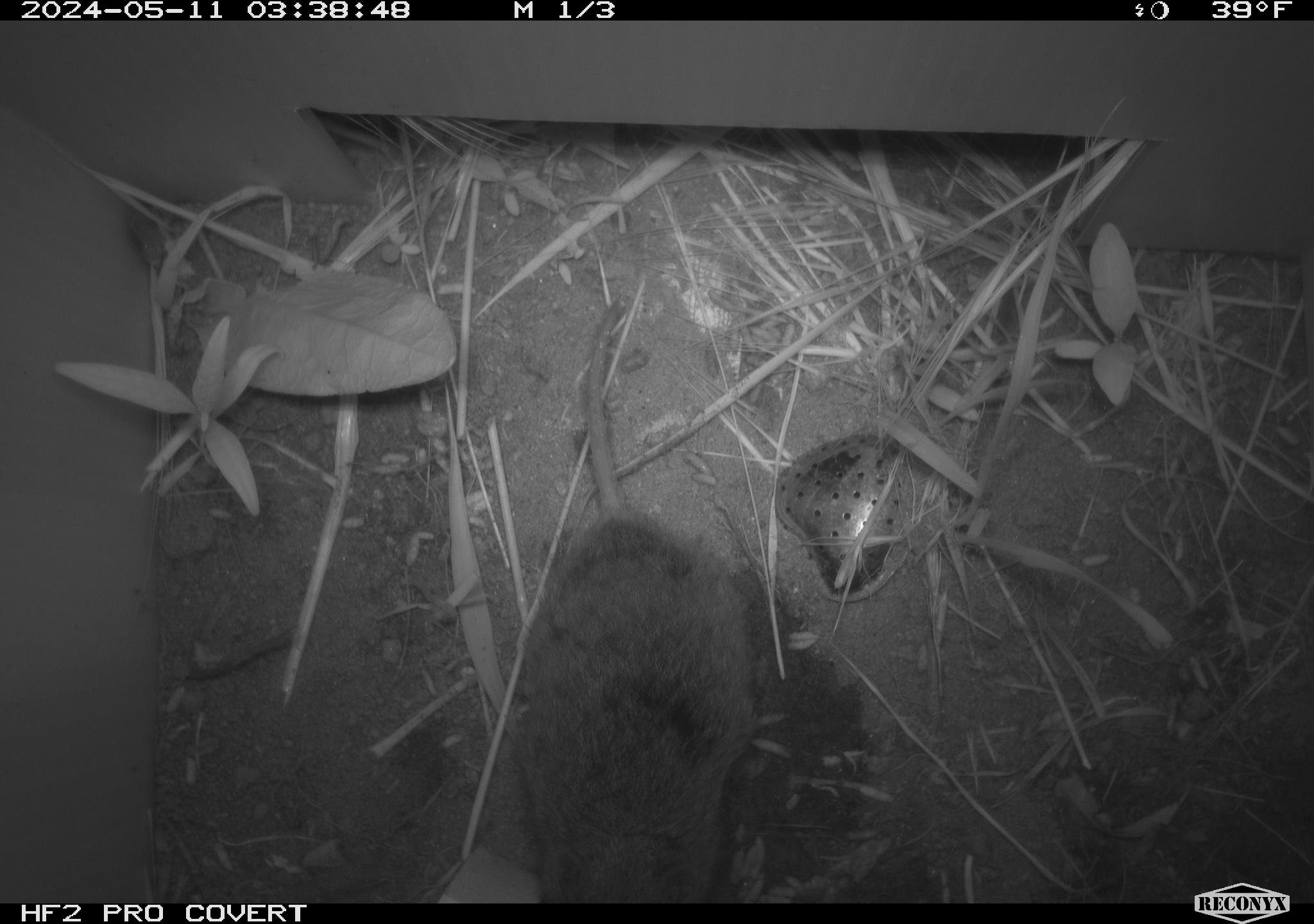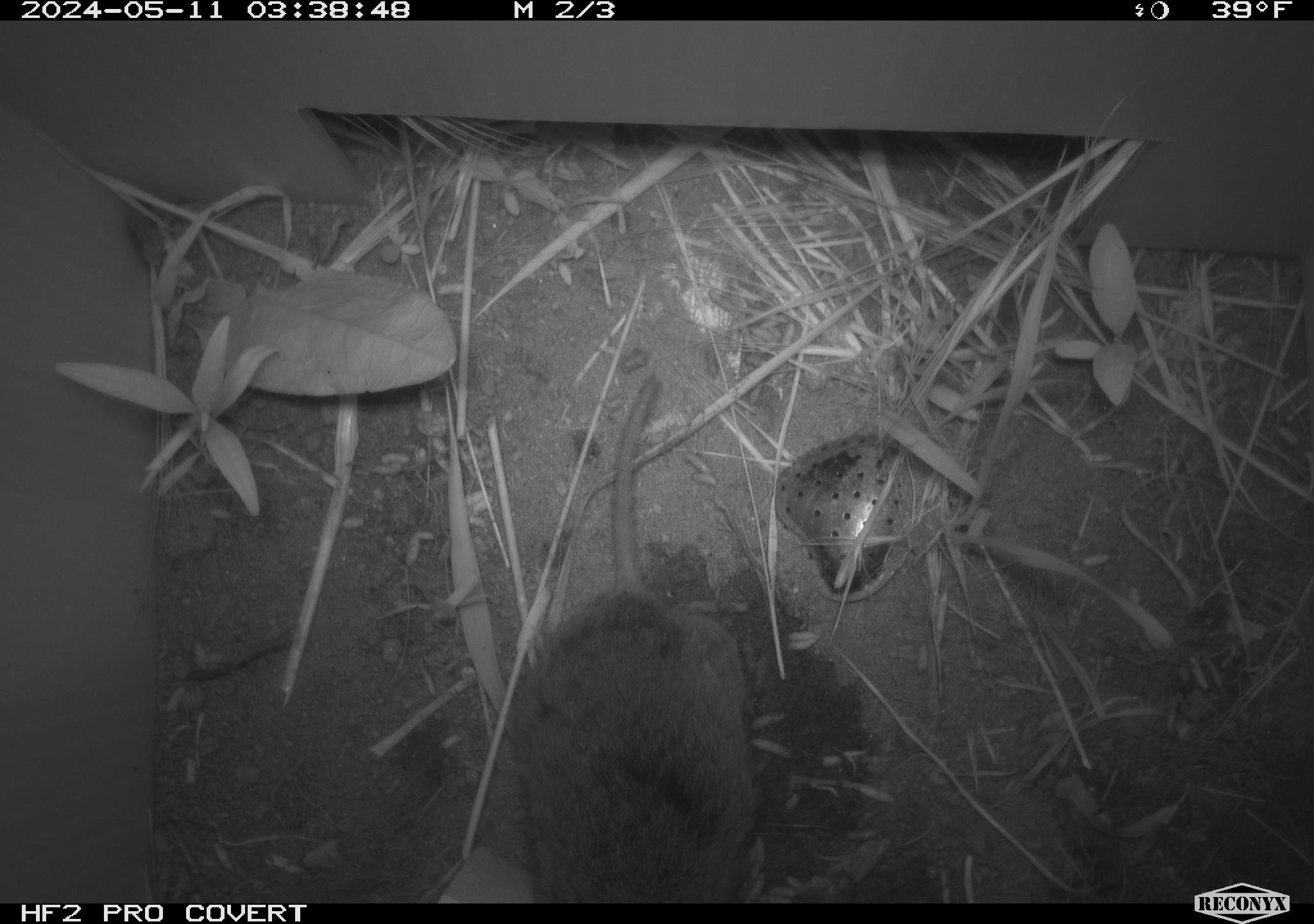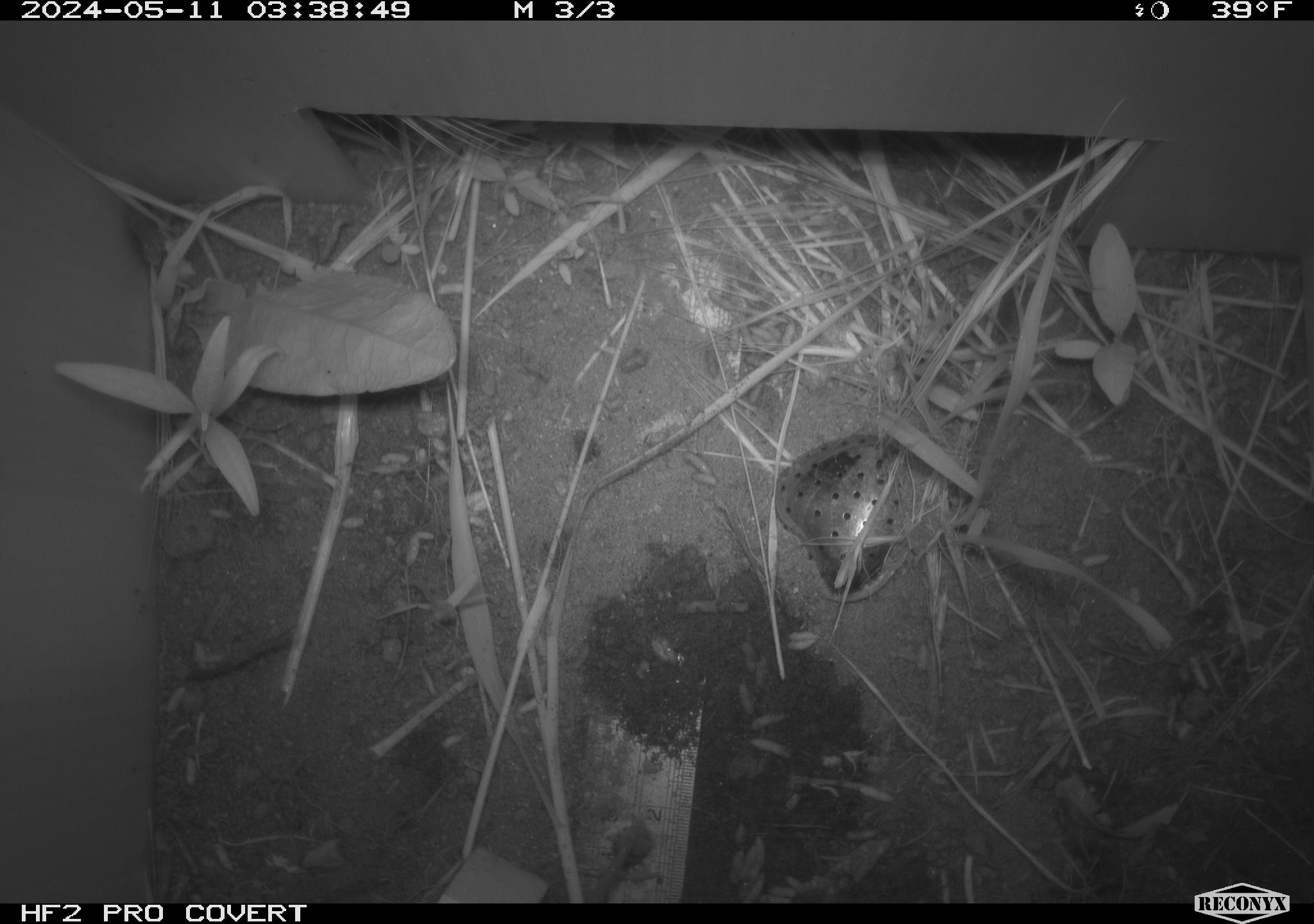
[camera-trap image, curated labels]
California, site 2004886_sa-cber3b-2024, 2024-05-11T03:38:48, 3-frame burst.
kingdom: Animalia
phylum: Chordata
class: Mammalia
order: Rodentia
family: Cricetidae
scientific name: Arvicolinae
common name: voles, lemmings, and muskrats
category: arvicolinae subfamily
Arvicolinae subfamily (voles, lemmings, and muskrats) (Arvicolinae).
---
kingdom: Animalia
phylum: Chordata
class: Mammalia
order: Eulipotyphla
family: Soricidae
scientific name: Soricidae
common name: shrews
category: soricidae family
Soricidae family (shrews) (Soricidae).